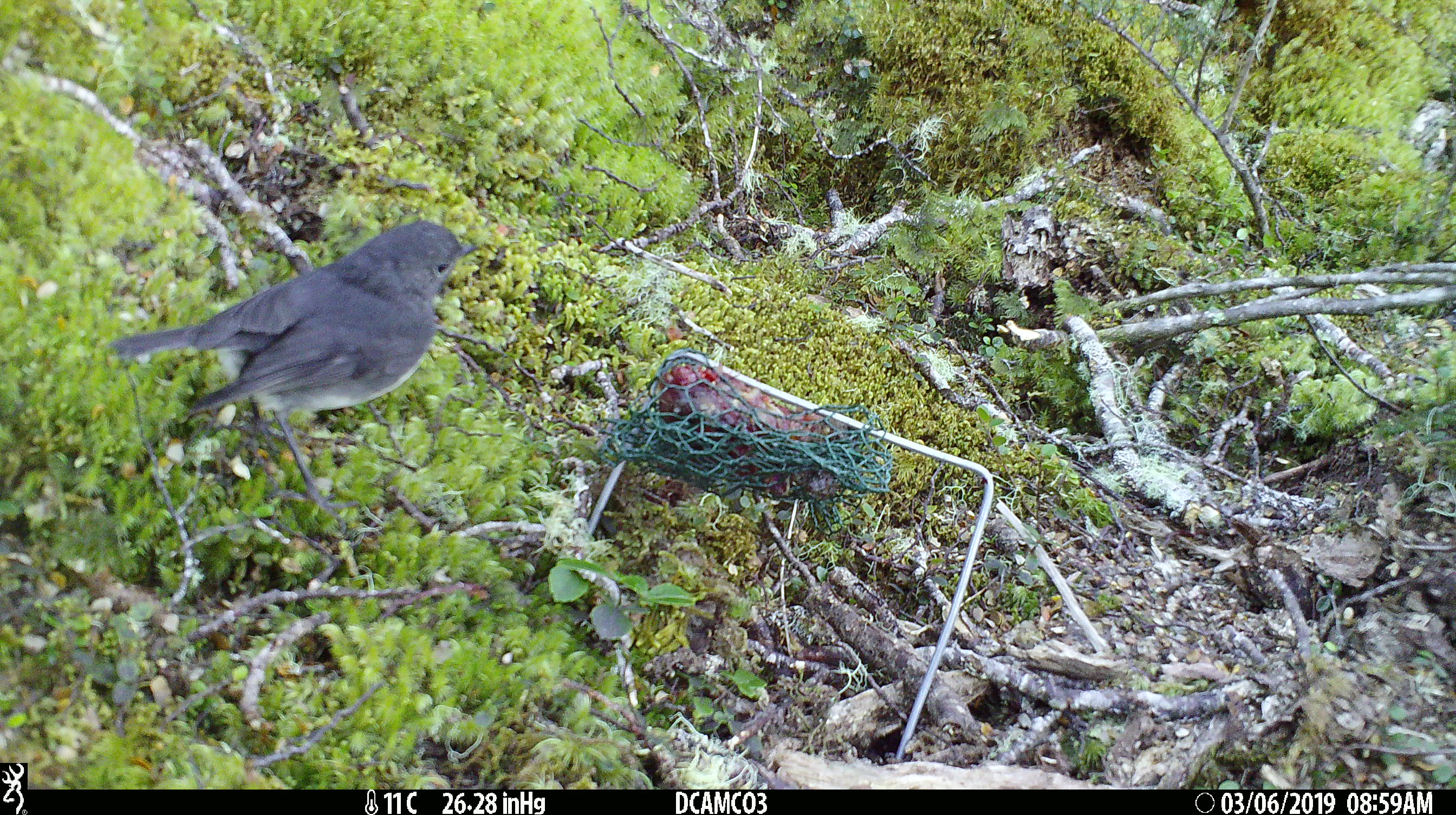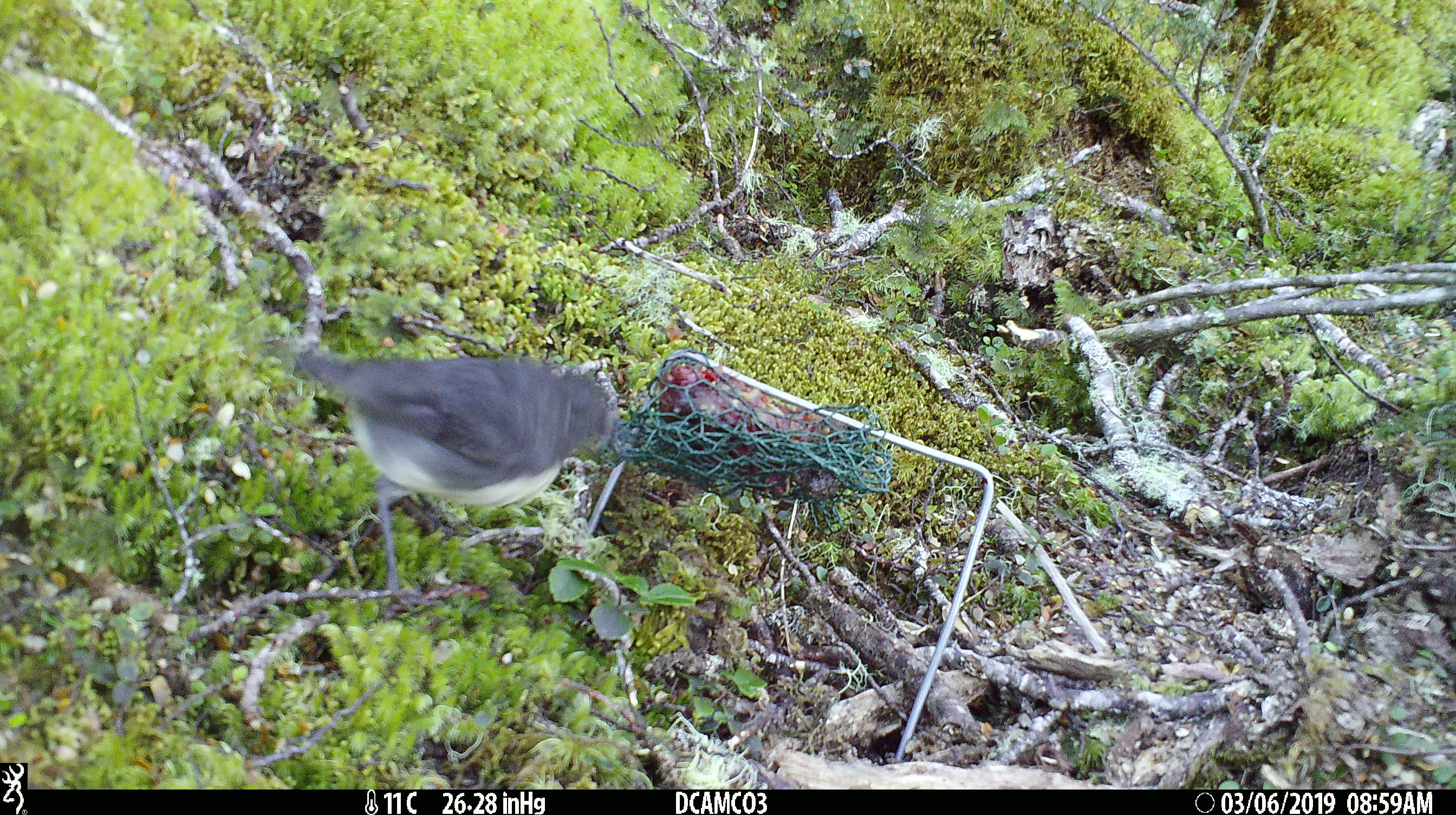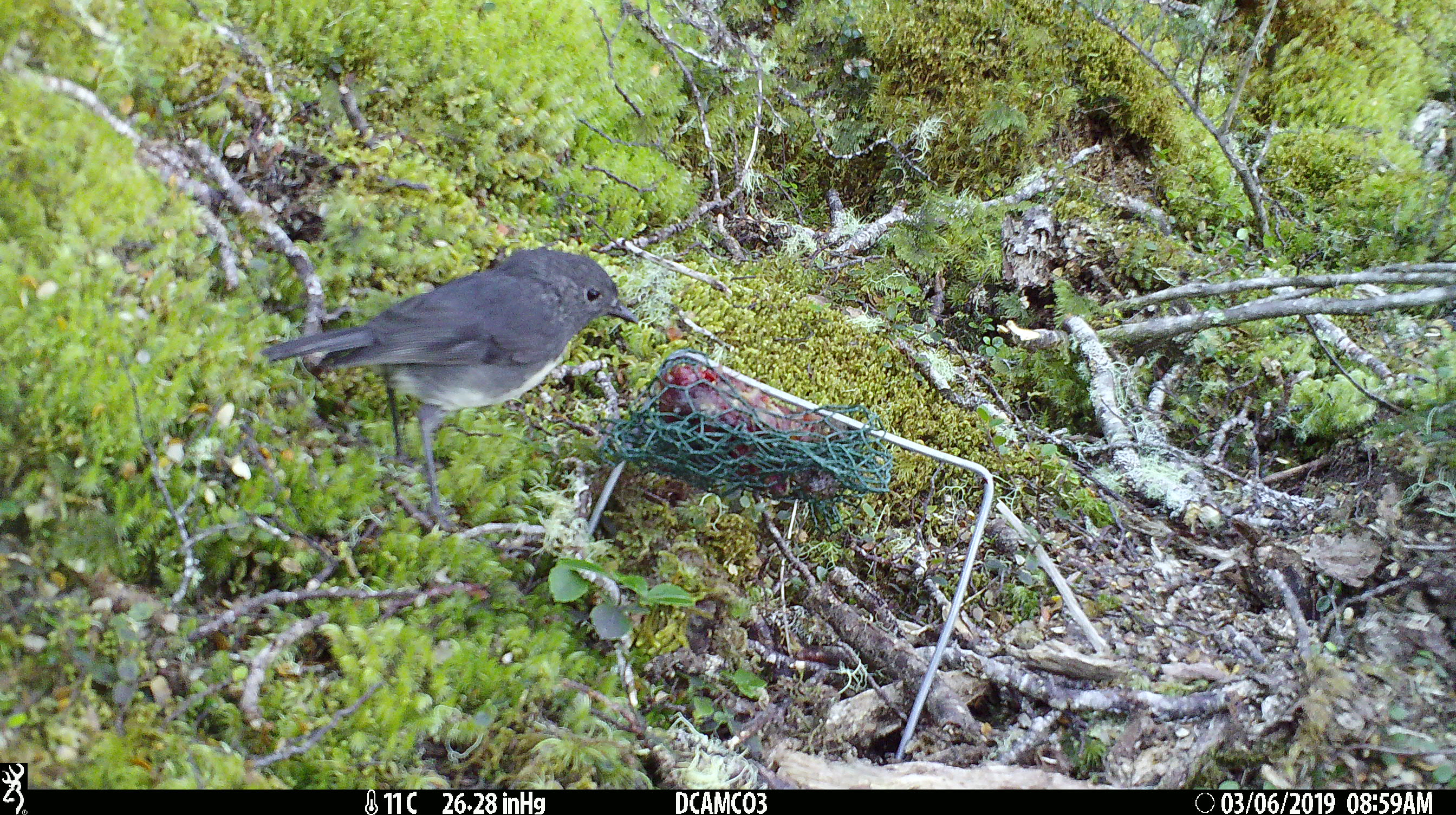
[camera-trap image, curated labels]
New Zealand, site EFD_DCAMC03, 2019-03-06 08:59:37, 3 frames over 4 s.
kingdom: Animalia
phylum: Chordata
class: Aves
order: Passeriformes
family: Petroicidae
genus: Petroica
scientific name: Petroica australis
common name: new zealand robin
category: robin